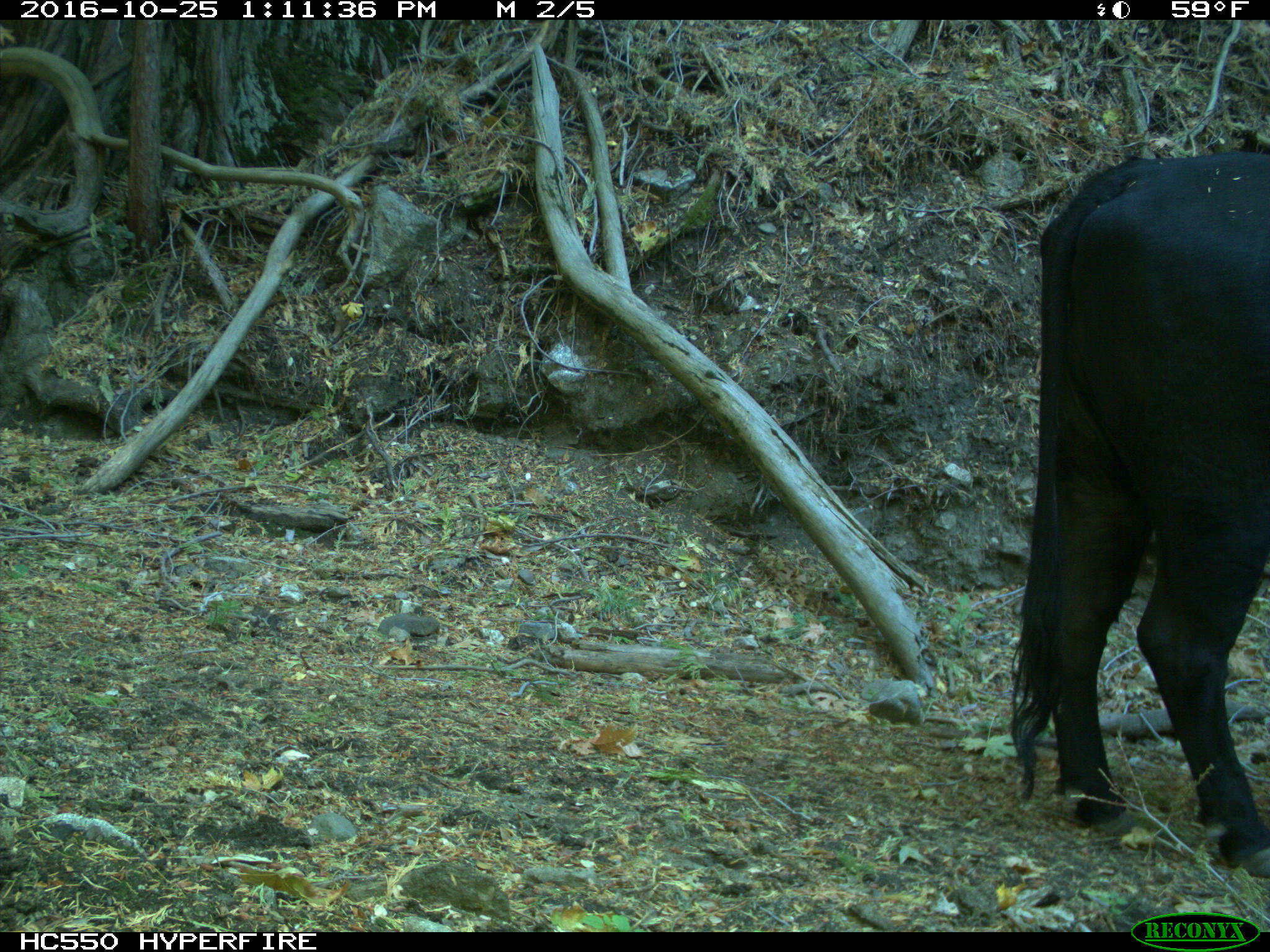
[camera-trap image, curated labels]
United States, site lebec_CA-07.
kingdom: Animalia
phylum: Chordata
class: Mammalia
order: Artiodactyla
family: Bovidae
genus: Bos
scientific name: Bos taurus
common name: domestic cow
Bos taurus (domestic cow).